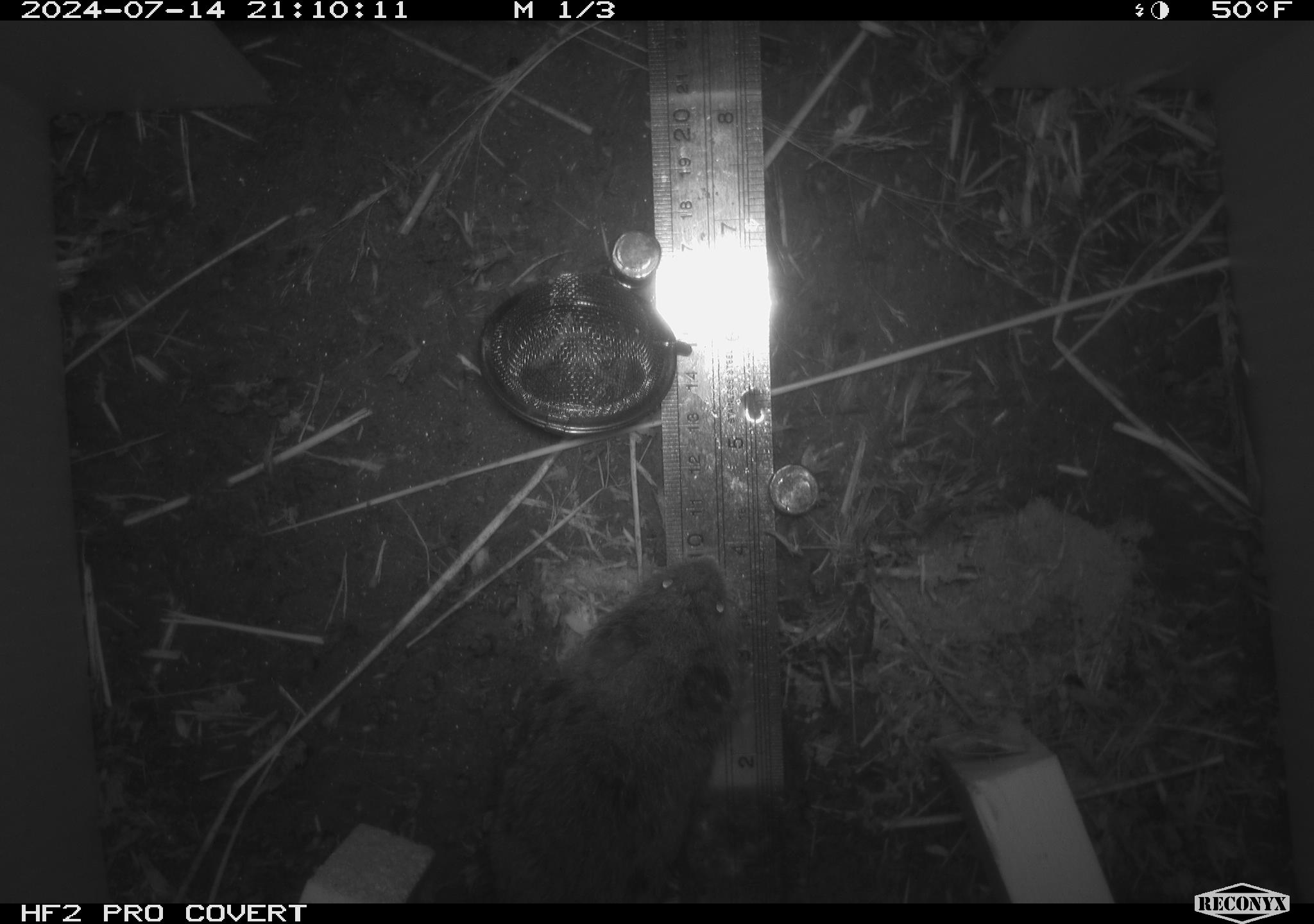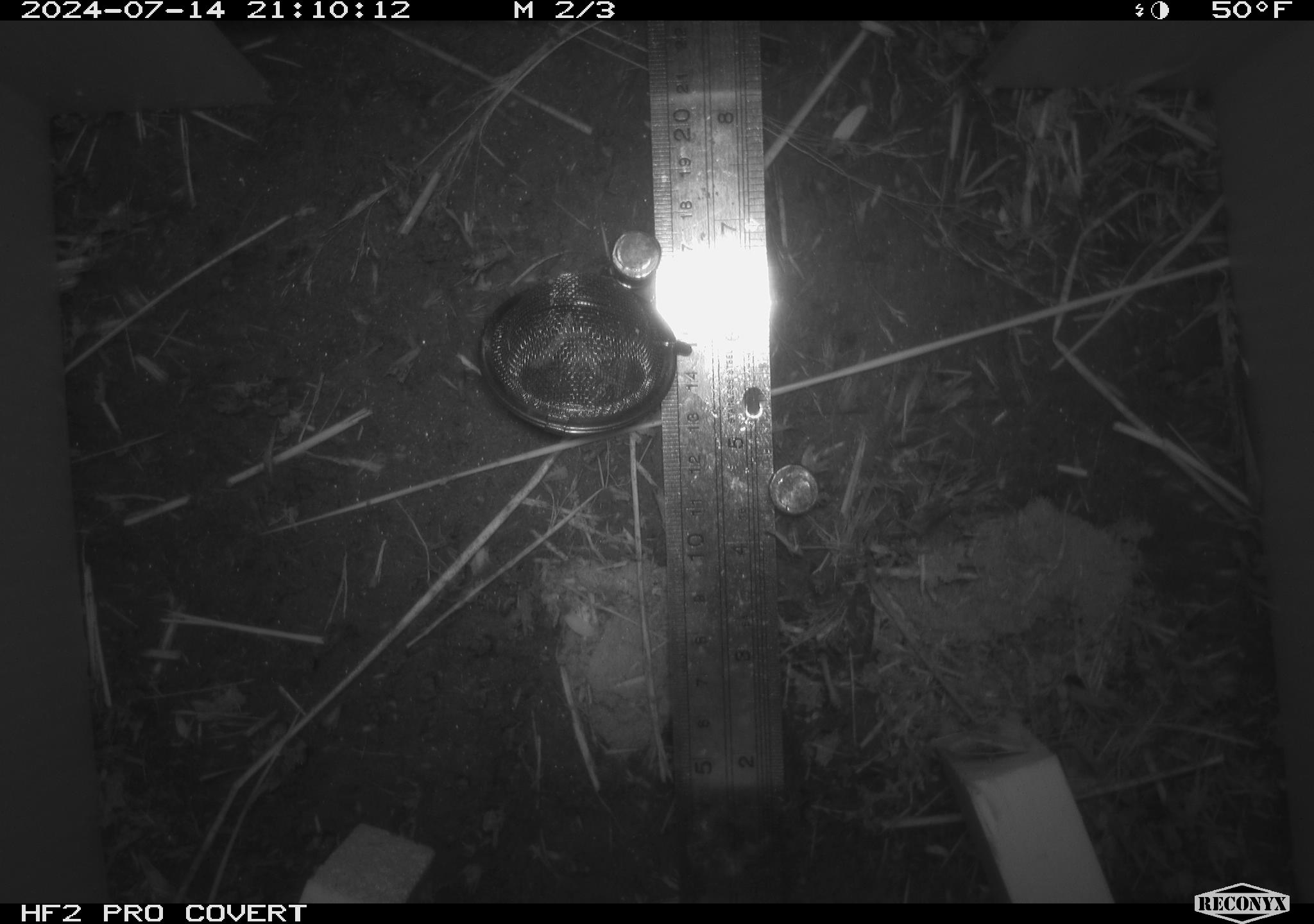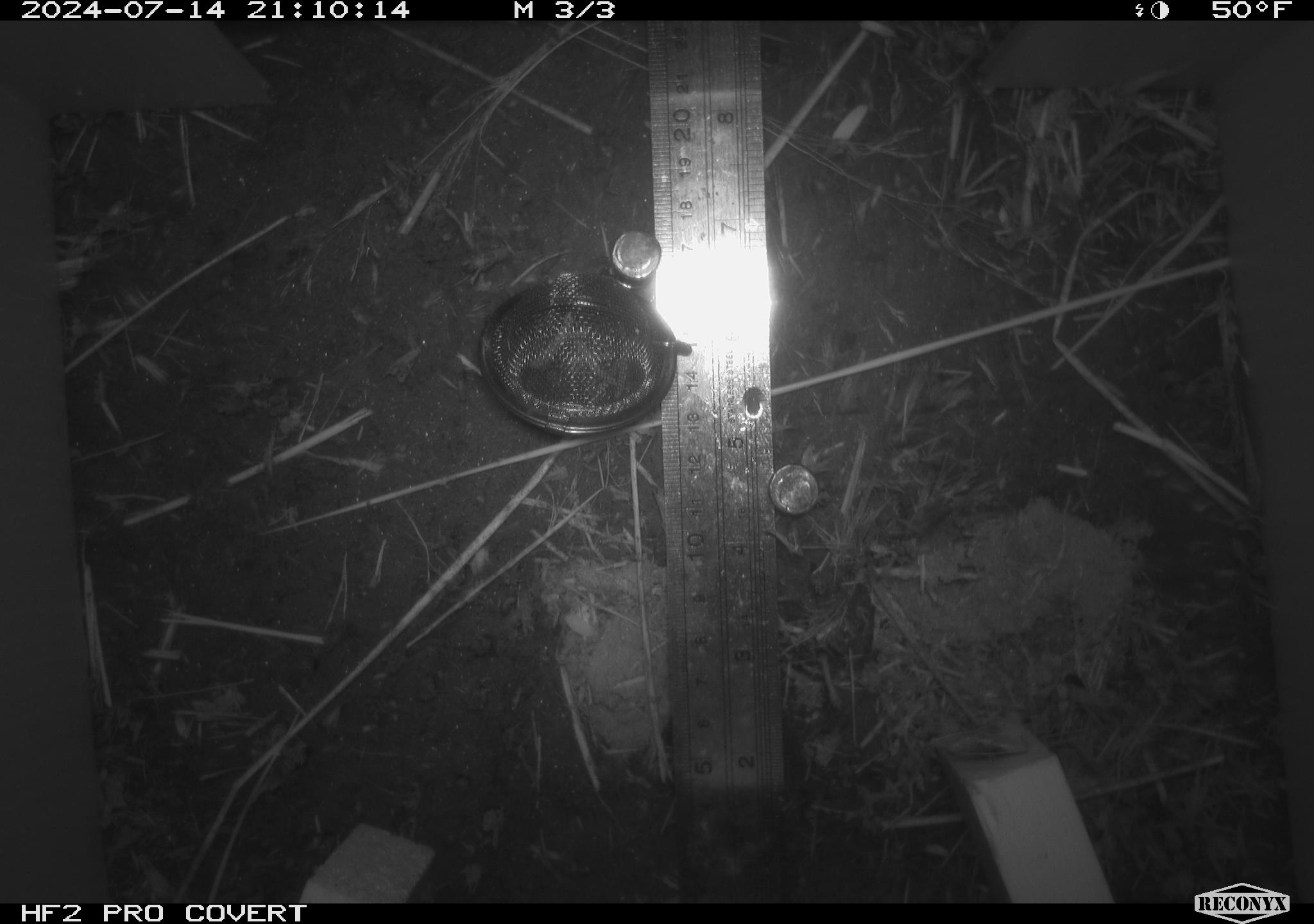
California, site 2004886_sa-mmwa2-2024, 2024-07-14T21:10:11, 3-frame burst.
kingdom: Animalia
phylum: Chordata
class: Mammalia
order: Rodentia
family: Cricetidae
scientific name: Arvicolinae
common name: voles, lemmings, and muskrats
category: arvicolinae subfamily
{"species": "arvicolinae subfamily (voles, lemmings, and muskrats) (Arvicolinae)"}